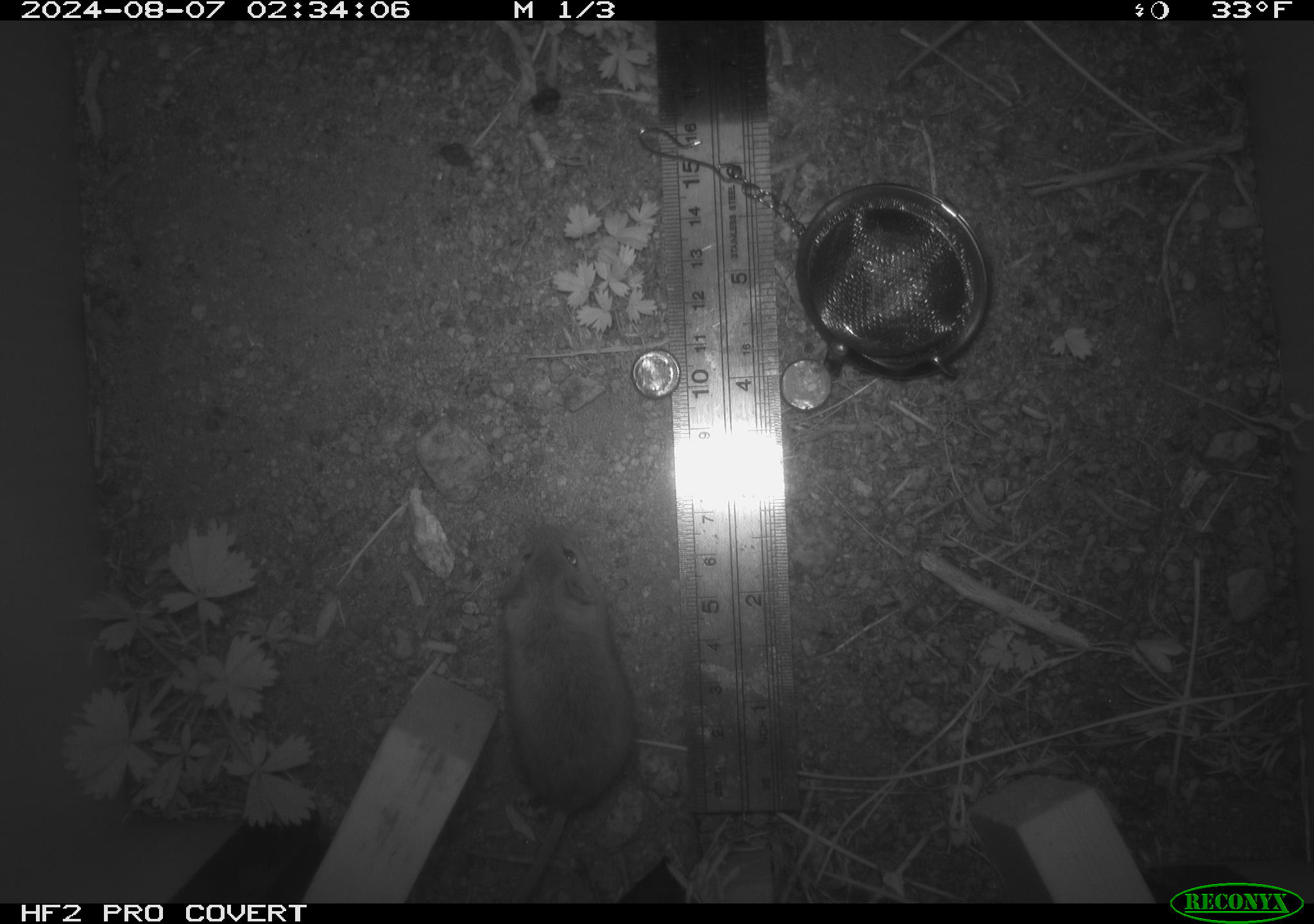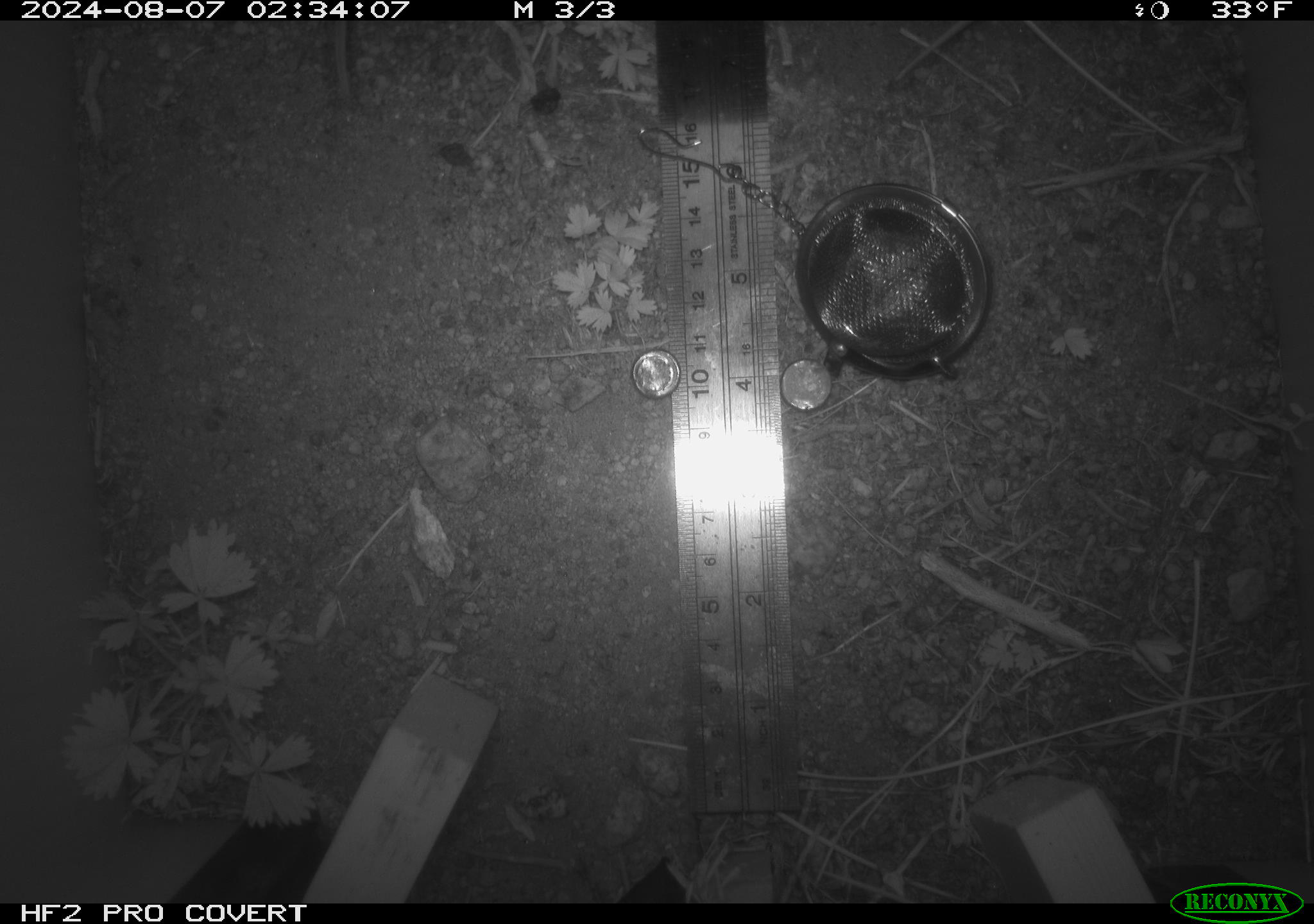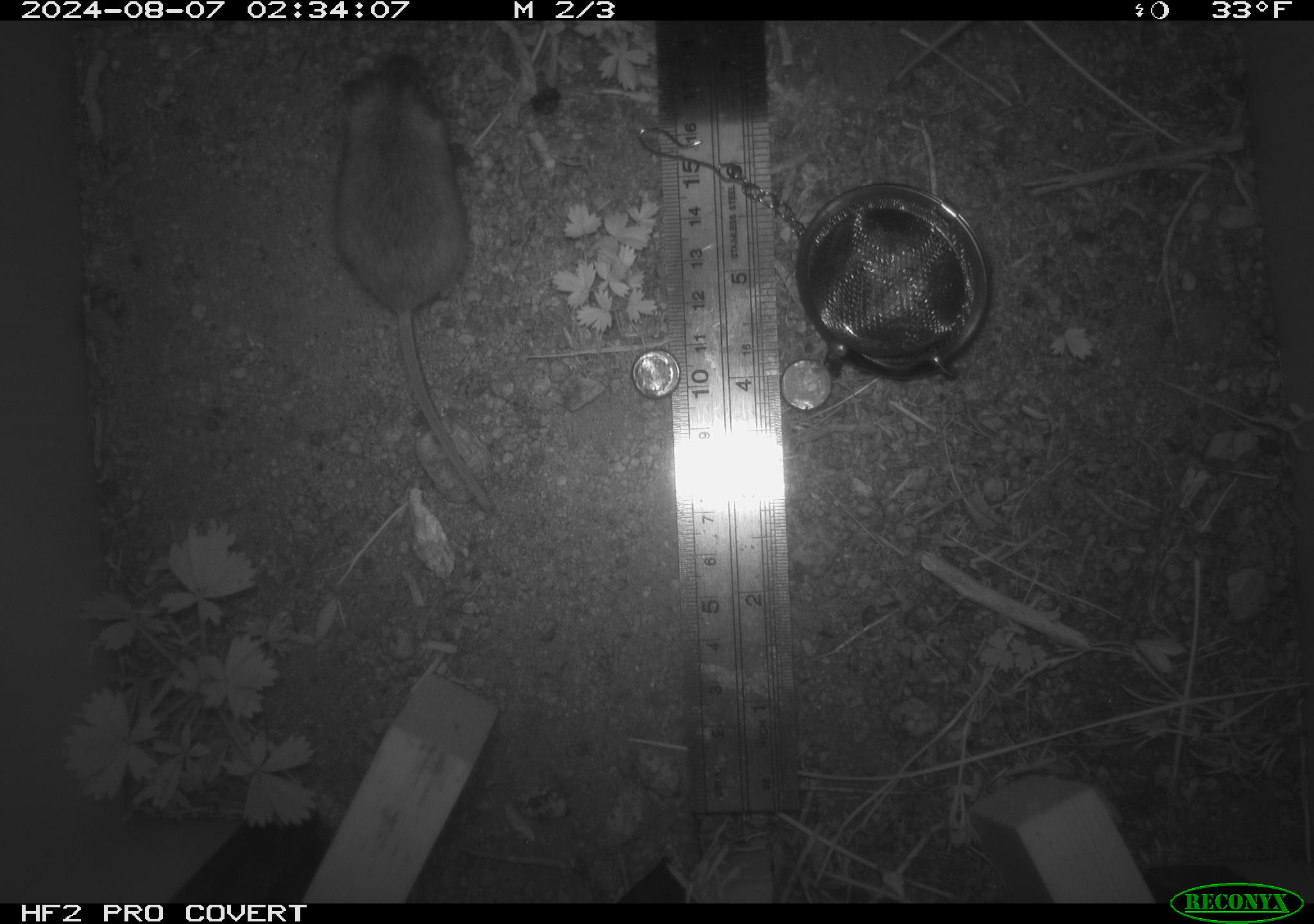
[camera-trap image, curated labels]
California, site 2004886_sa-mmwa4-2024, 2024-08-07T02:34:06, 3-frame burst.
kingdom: Animalia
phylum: Chordata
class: Mammalia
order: Rodentia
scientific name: Rodentia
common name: mouse species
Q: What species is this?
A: Mouse species (Rodentia).